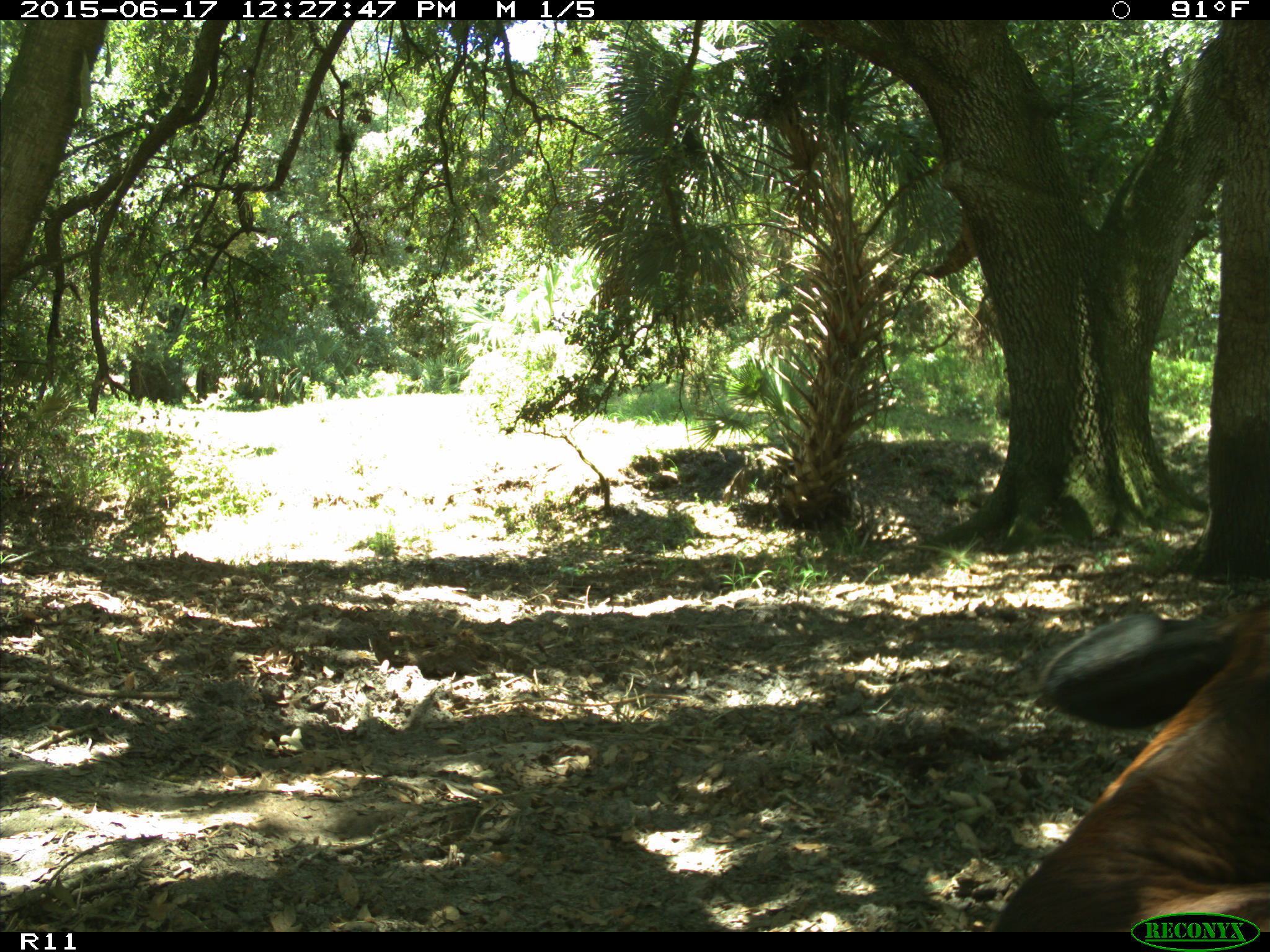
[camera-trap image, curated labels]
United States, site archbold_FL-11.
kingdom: Animalia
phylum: Chordata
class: Mammalia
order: Artiodactyla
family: Bovidae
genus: Bos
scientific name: Bos taurus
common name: domestic cow